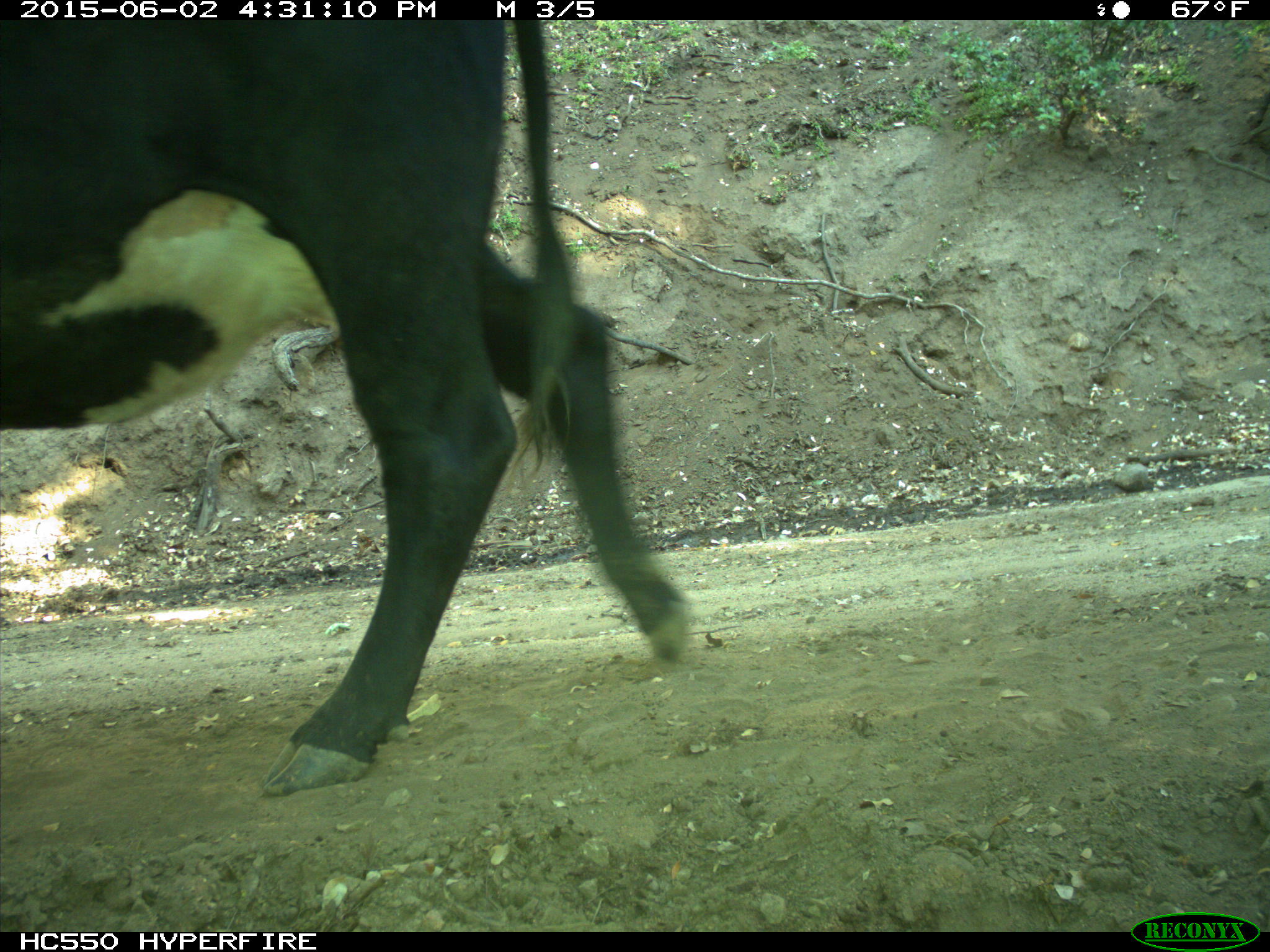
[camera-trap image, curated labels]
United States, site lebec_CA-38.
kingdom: Animalia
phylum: Chordata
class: Mammalia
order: Artiodactyla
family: Bovidae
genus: Bos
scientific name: Bos taurus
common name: domestic cow